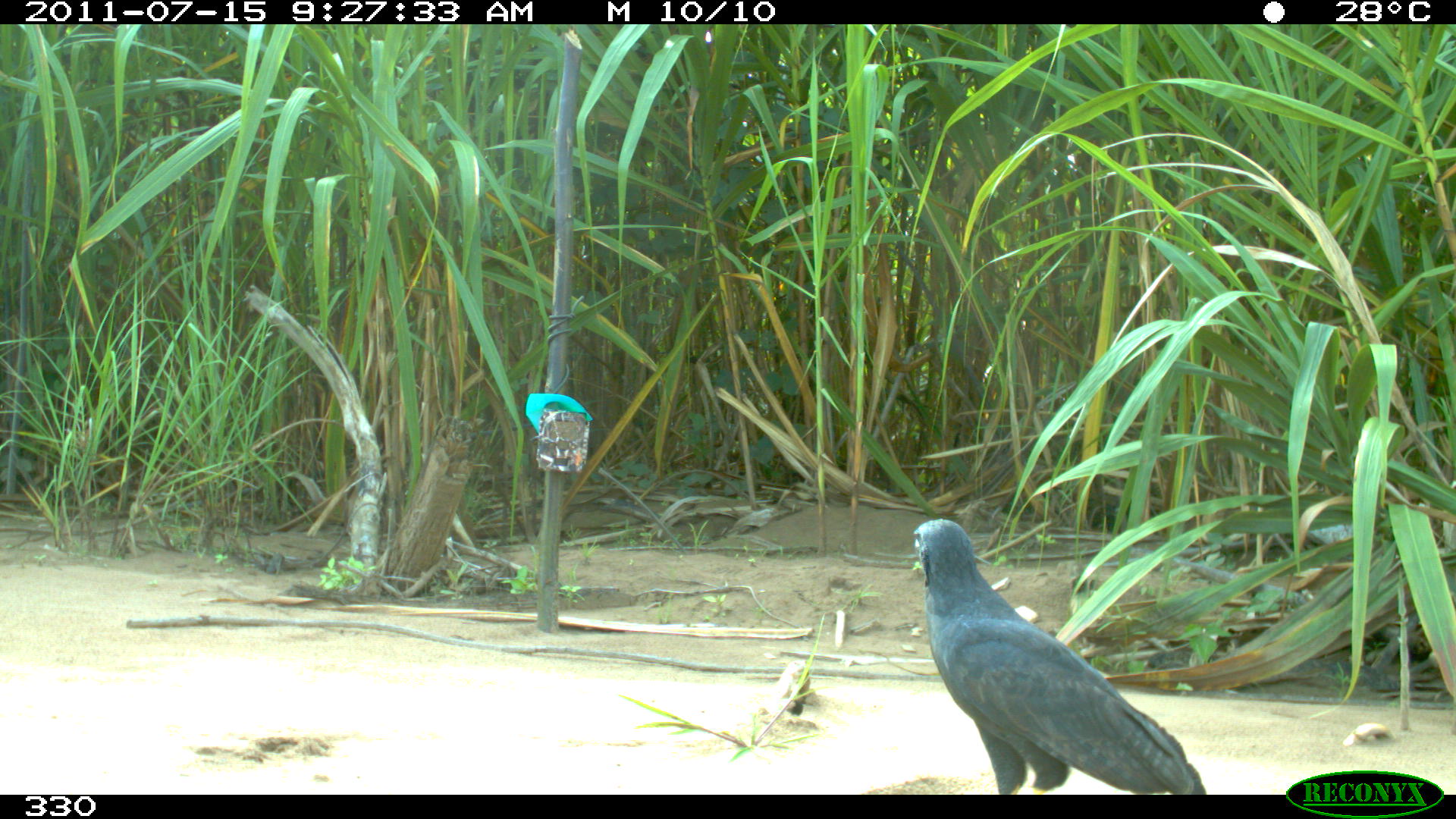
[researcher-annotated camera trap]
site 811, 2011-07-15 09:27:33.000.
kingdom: Animalia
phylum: Chordata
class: Aves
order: Accipitriformes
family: Accipitridae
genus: Buteogallus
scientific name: Buteogallus urubitinga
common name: great black hawk